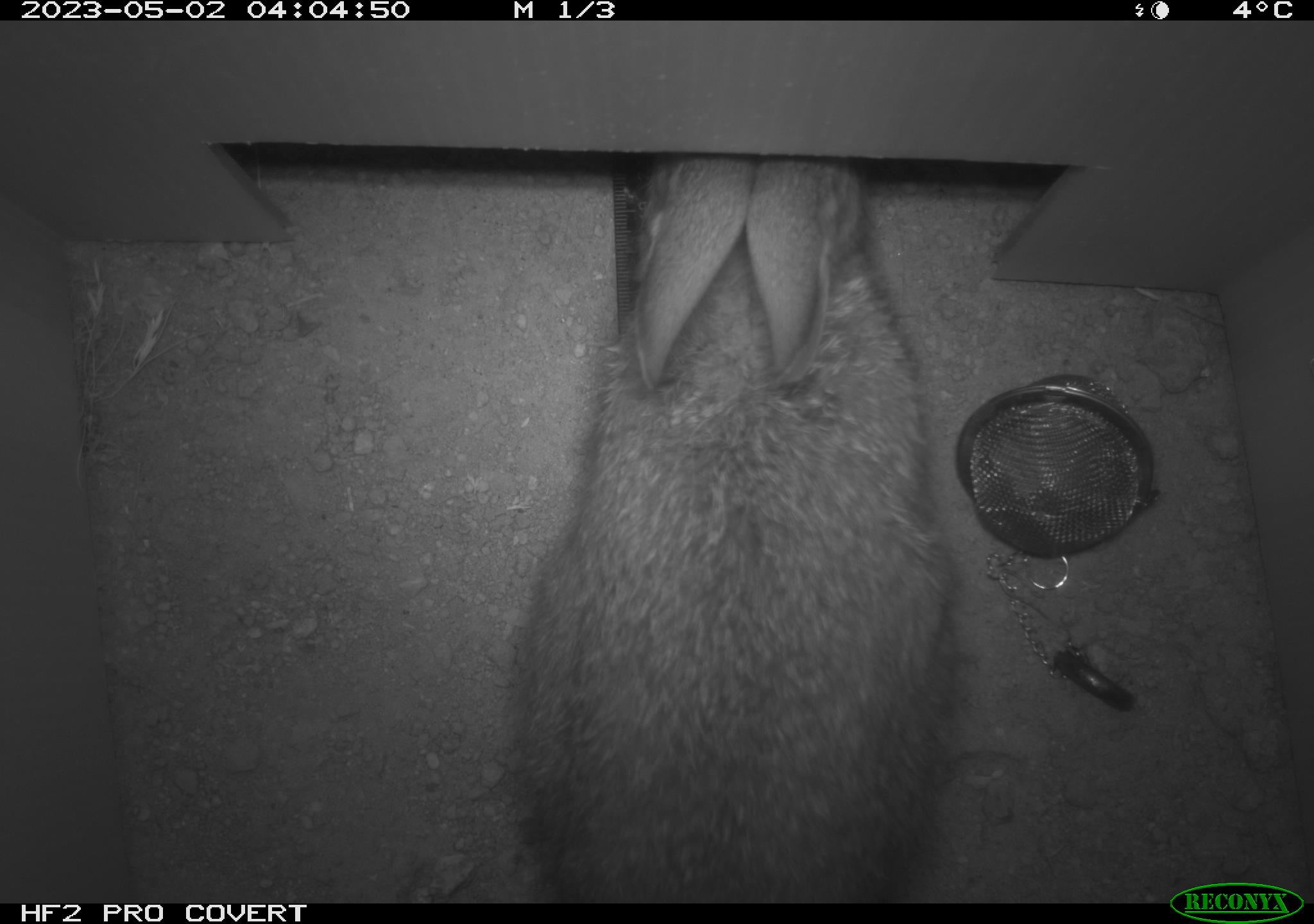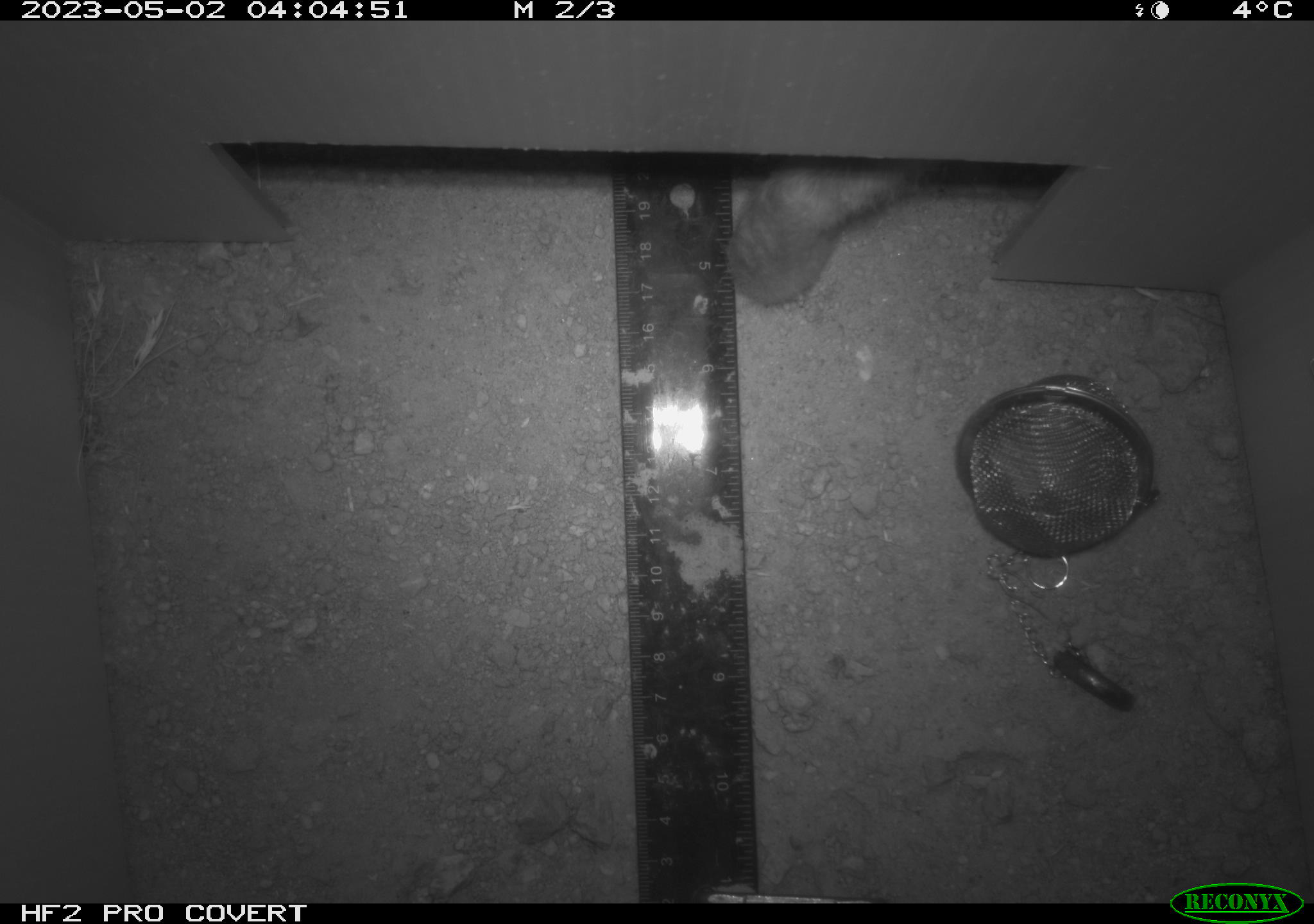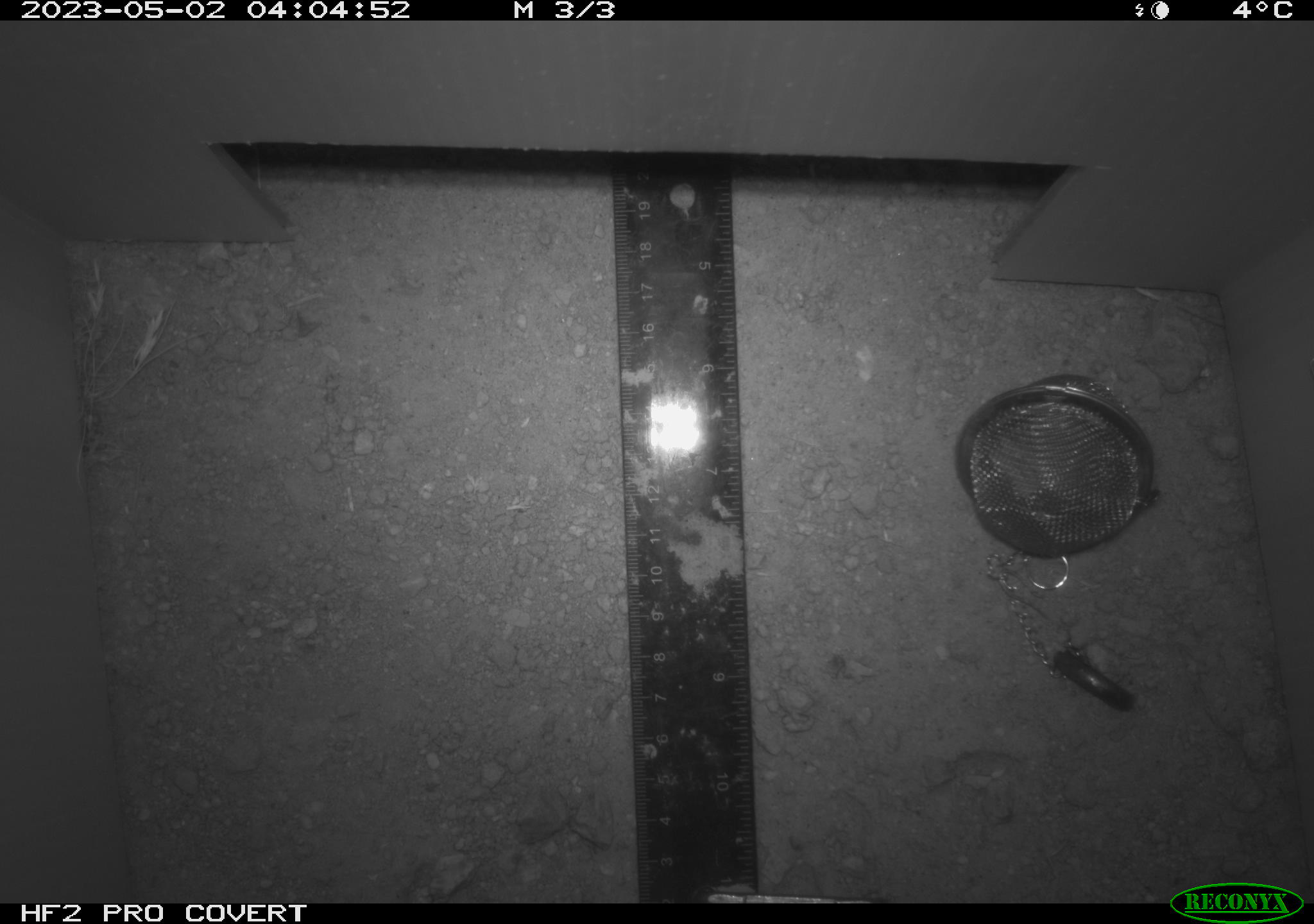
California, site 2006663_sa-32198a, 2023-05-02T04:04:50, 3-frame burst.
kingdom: Animalia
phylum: Chordata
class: Mammalia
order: Lagomorpha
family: Leporidae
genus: Sylvilagus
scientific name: Sylvilagus audubonii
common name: desert cottontail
Desert cottontail (Sylvilagus audubonii).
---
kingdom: Animalia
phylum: Chordata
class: Mammalia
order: Rodentia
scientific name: Rodentia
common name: rodent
Rodent (Rodentia).